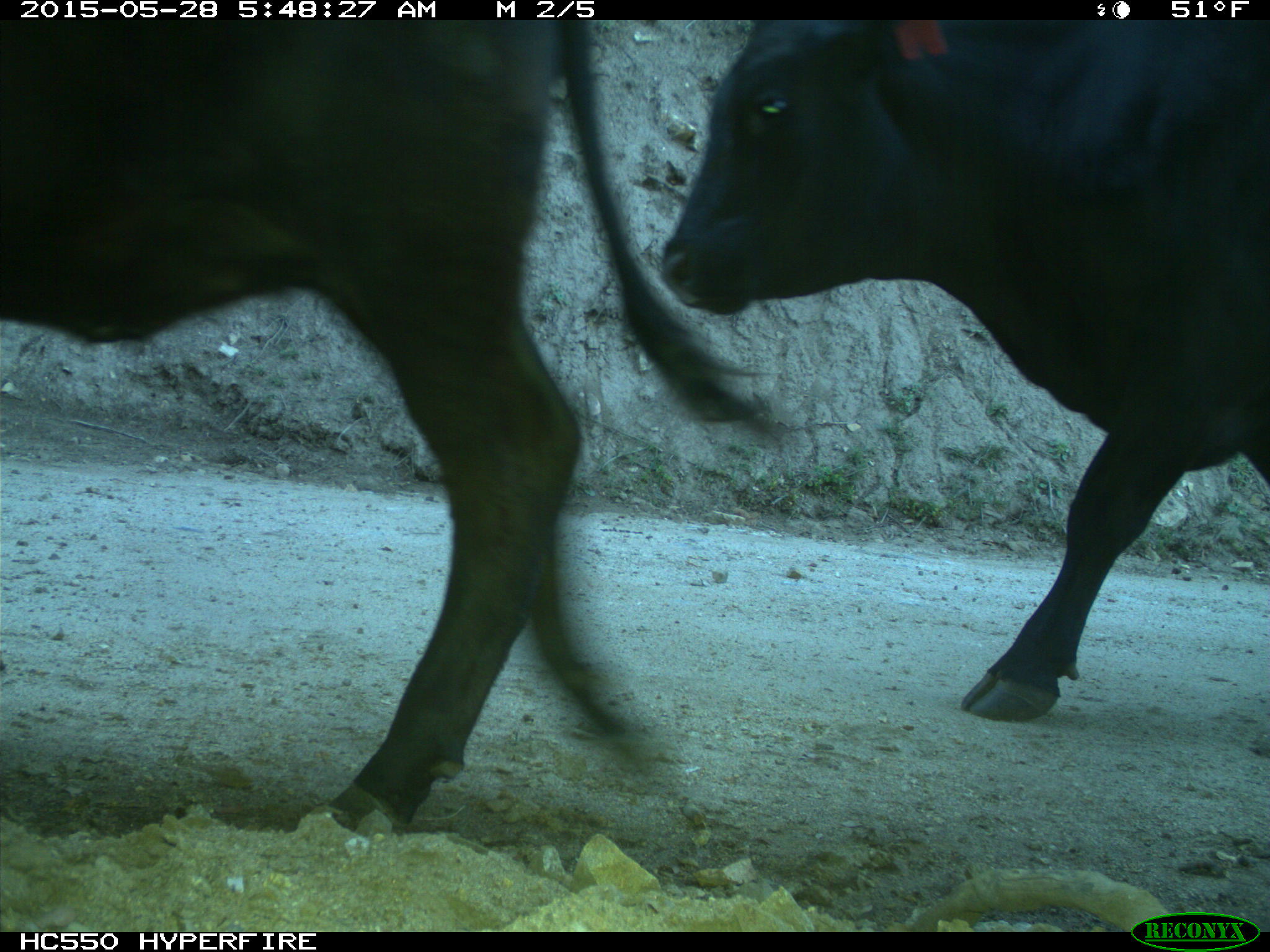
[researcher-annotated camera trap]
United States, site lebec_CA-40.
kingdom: Animalia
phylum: Chordata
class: Mammalia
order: Artiodactyla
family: Bovidae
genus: Bos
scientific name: Bos taurus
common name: domestic cow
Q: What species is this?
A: Bos taurus (domestic cow).